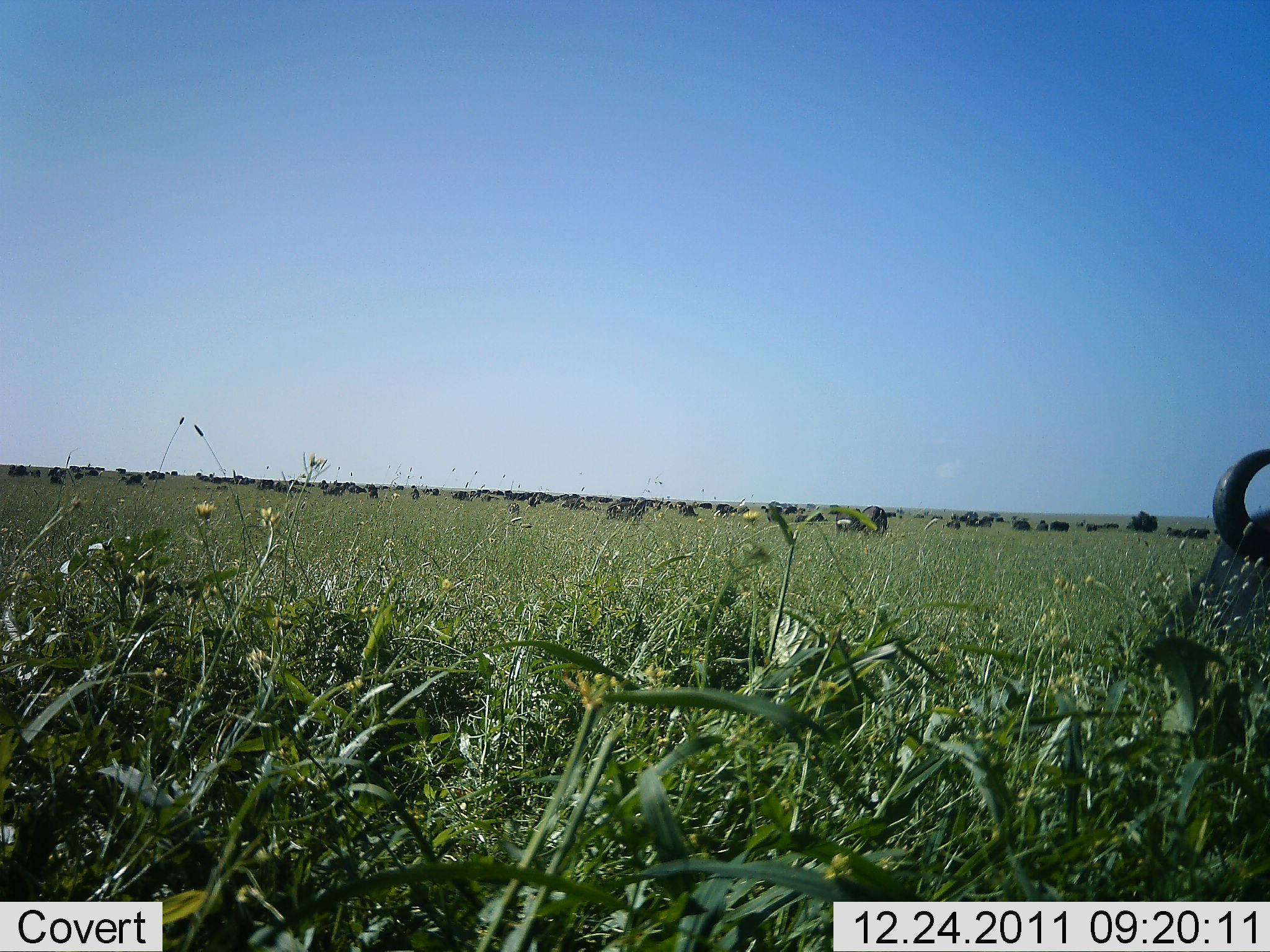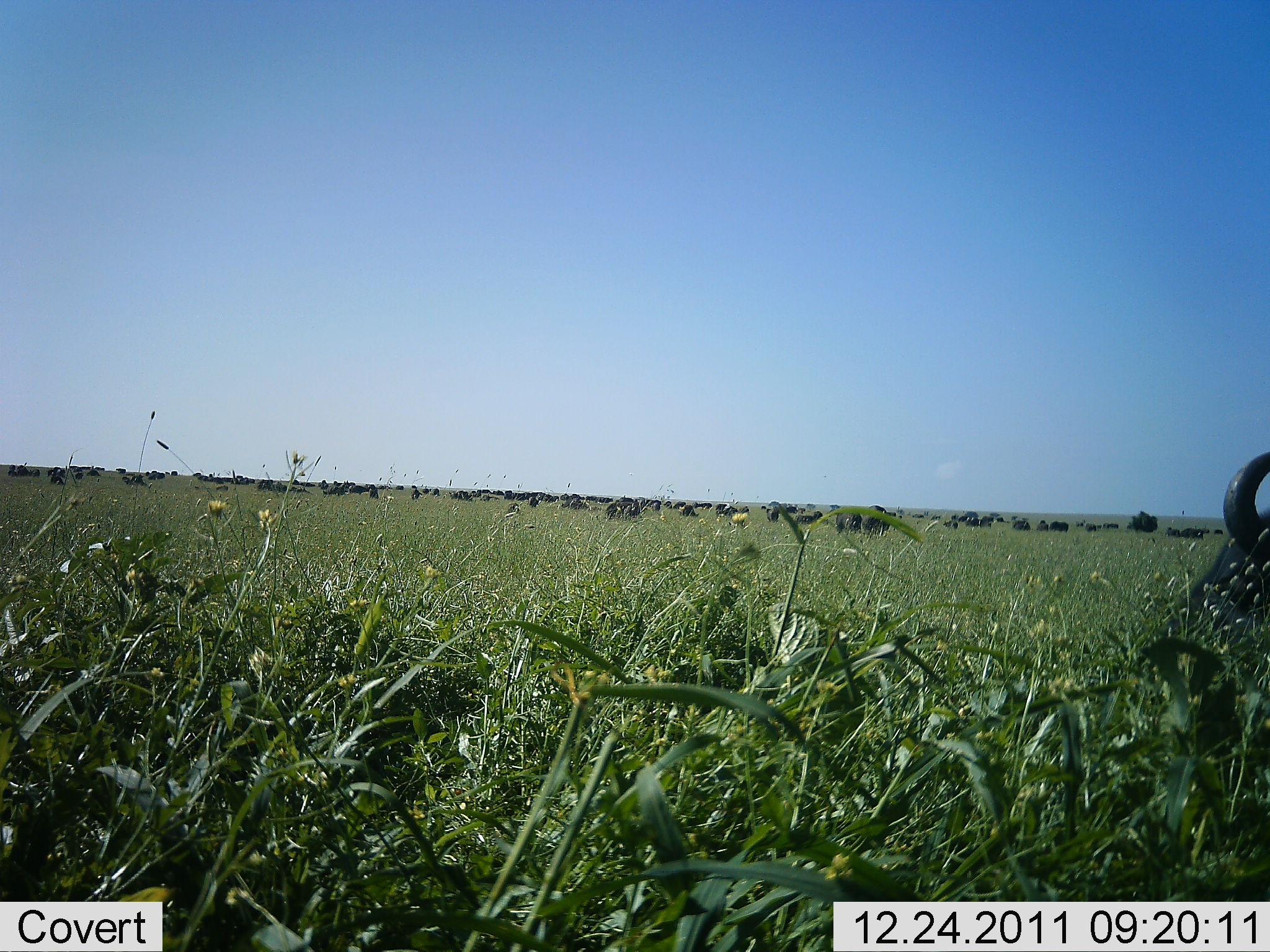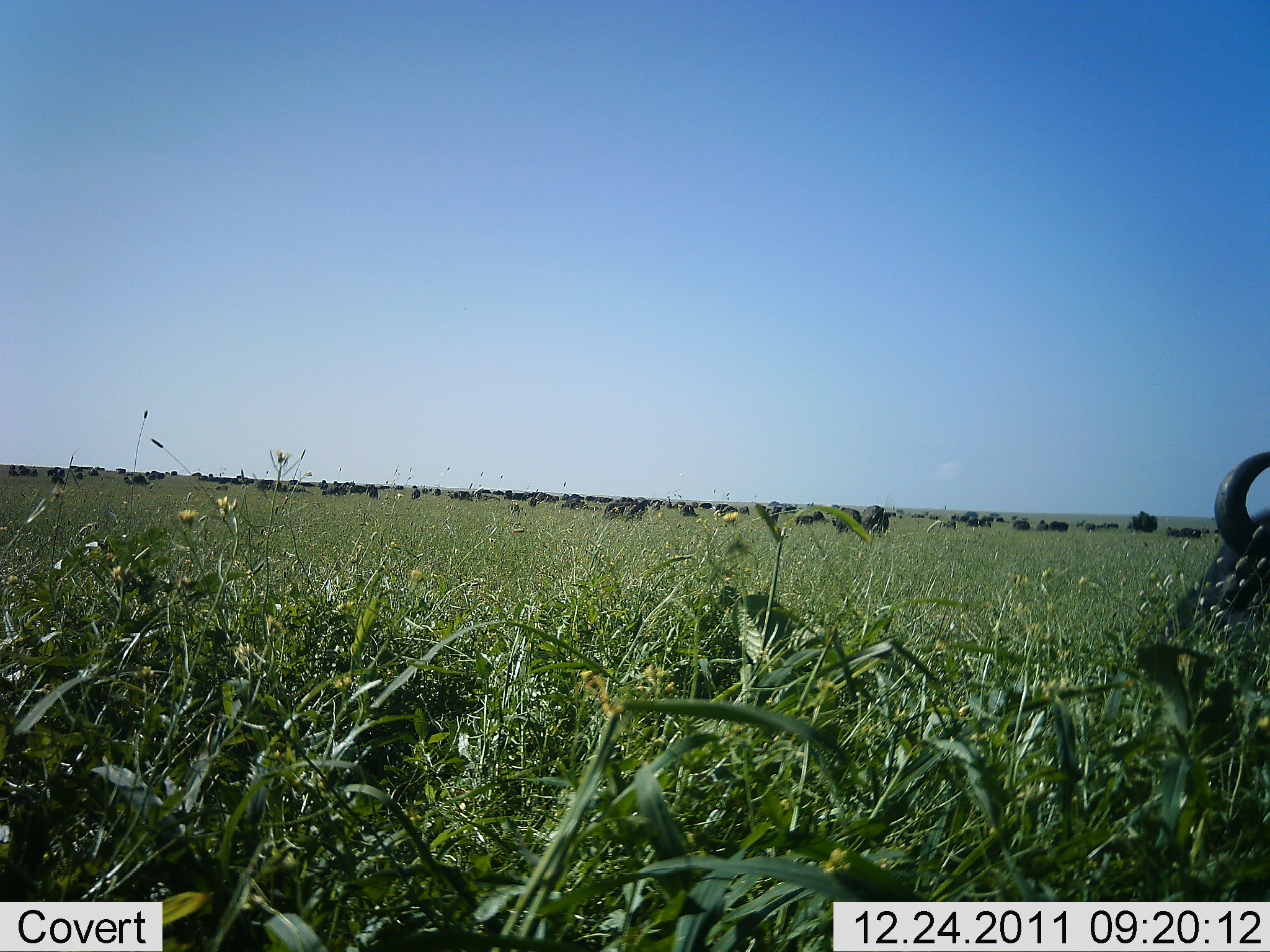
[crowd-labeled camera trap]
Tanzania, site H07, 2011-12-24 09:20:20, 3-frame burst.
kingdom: Animalia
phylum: Chordata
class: Mammalia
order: Artiodactyla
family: Bovidae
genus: Connochaetes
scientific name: Connochaetes taurinus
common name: blue wildebeest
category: wildebeest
Wildebeest (blue wildebeest) (Connochaetes taurinus), count 51+. Behavior (volunteer vote fractions): standing 20%, resting 20%, moving 40%, interacting 20%. Young present (vote fraction): 0%. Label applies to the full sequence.